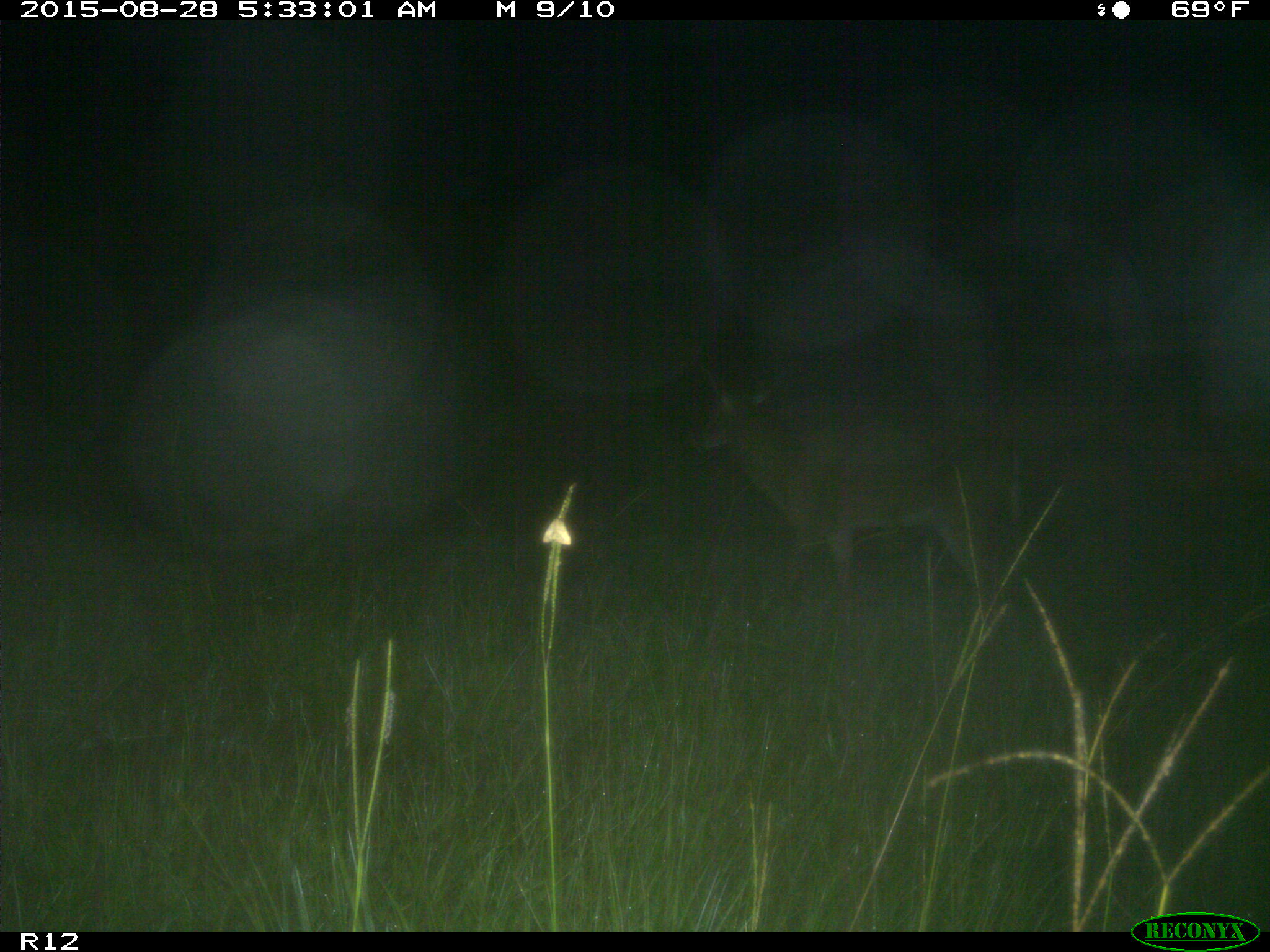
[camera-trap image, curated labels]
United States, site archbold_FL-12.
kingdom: Animalia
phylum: Chordata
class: Mammalia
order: Artiodactyla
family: Cervidae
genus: Odocoileus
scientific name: Odocoileus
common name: deer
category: unidentified deer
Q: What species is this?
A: Unidentified deer (deer) (Odocoileus).